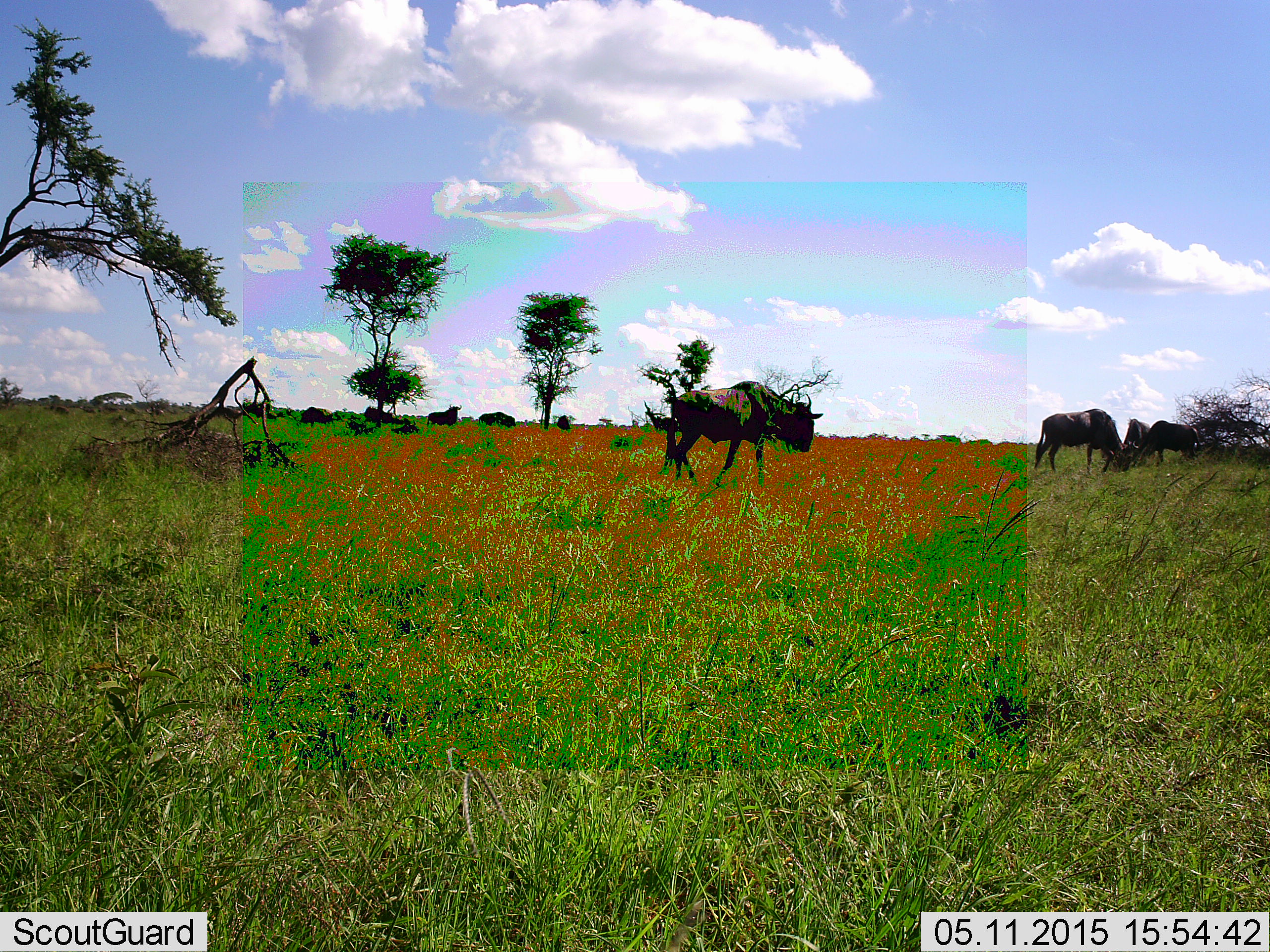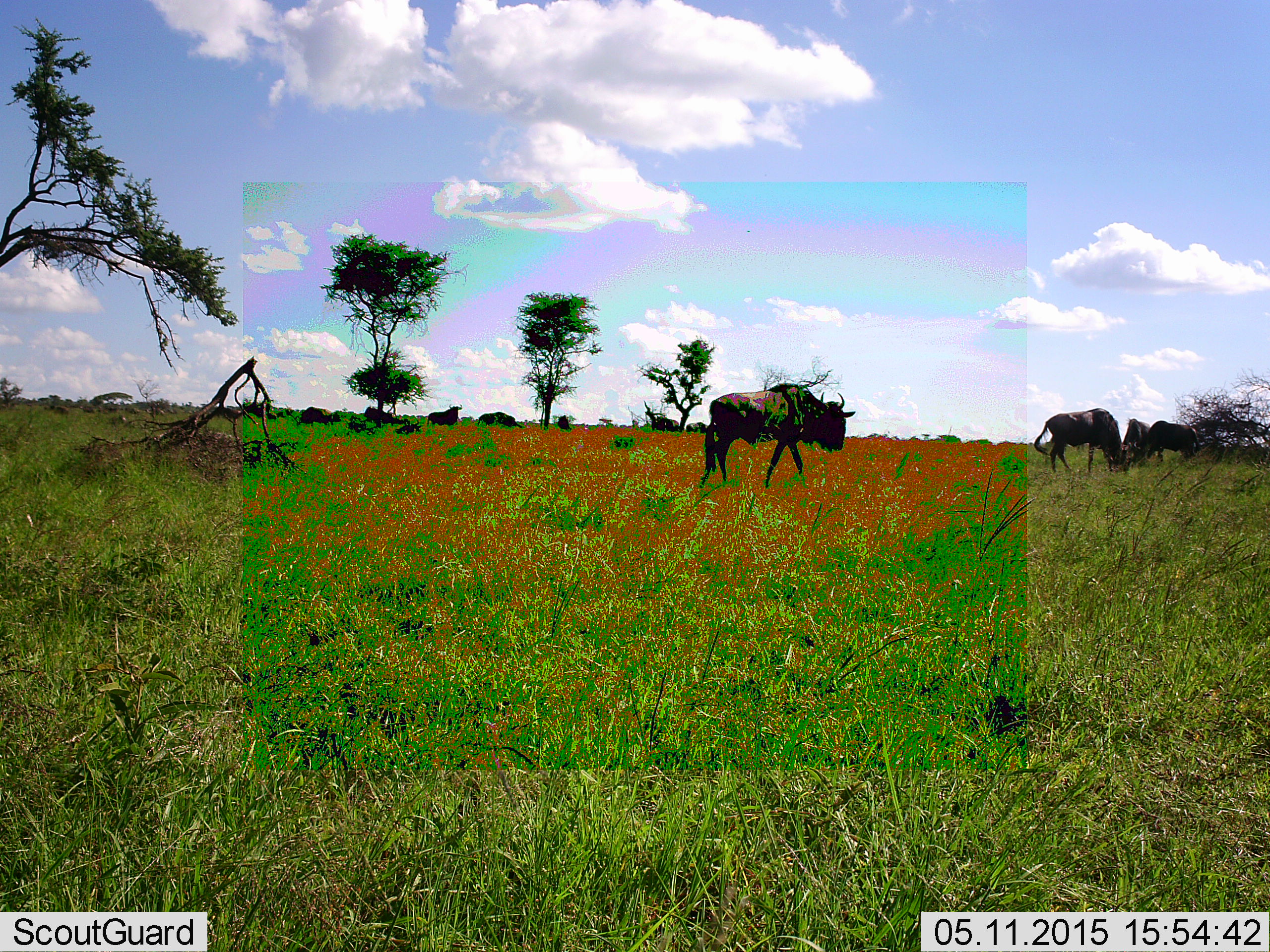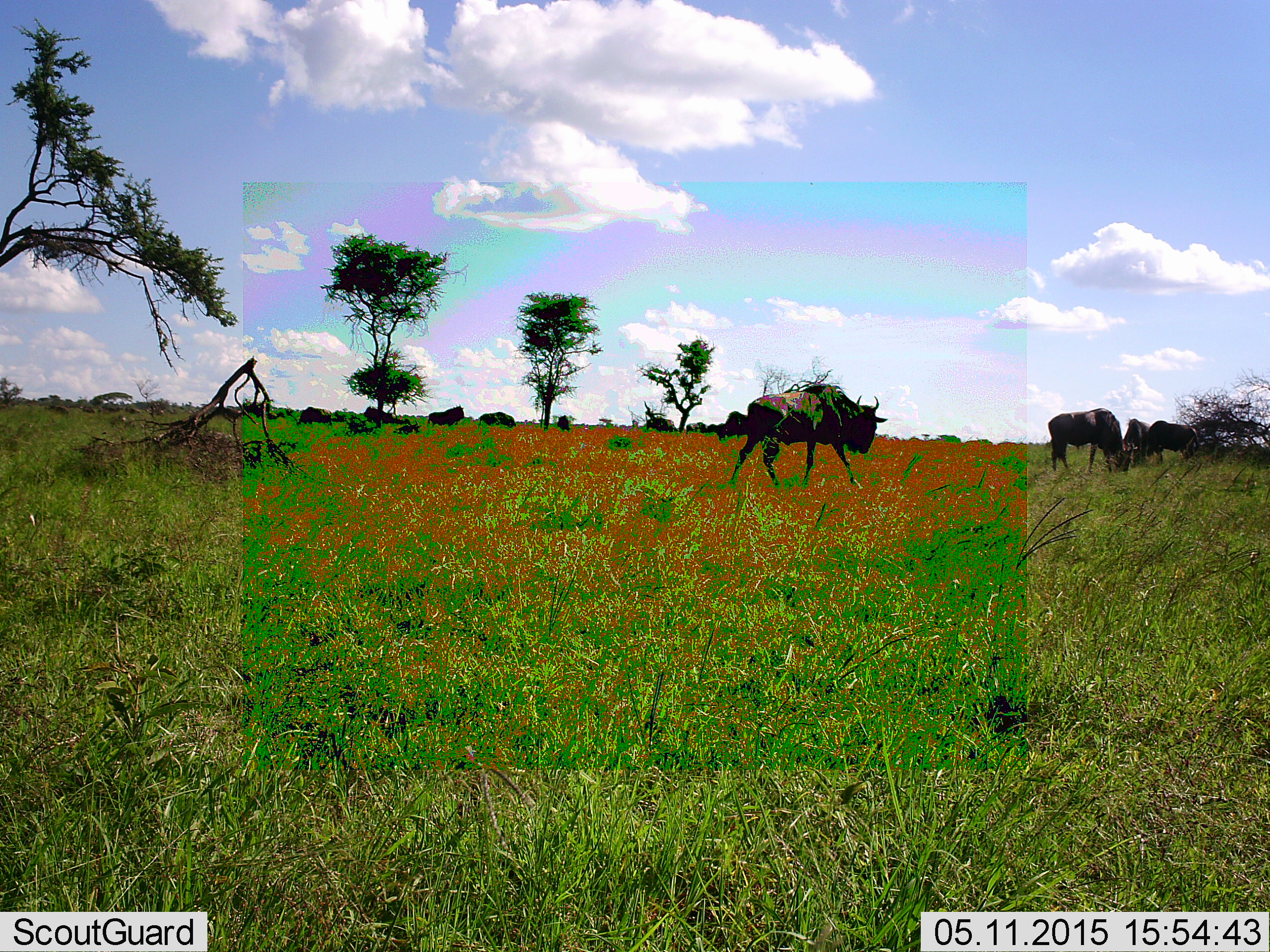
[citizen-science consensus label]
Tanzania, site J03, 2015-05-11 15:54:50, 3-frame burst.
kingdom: Animalia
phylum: Chordata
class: Mammalia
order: Artiodactyla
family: Bovidae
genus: Connochaetes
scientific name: Connochaetes taurinus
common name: blue wildebeest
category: wildebeest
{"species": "wildebeest (blue wildebeest) (Connochaetes taurinus)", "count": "11-50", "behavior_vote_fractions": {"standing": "50%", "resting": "30%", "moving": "60%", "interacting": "0%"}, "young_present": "0%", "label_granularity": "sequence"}